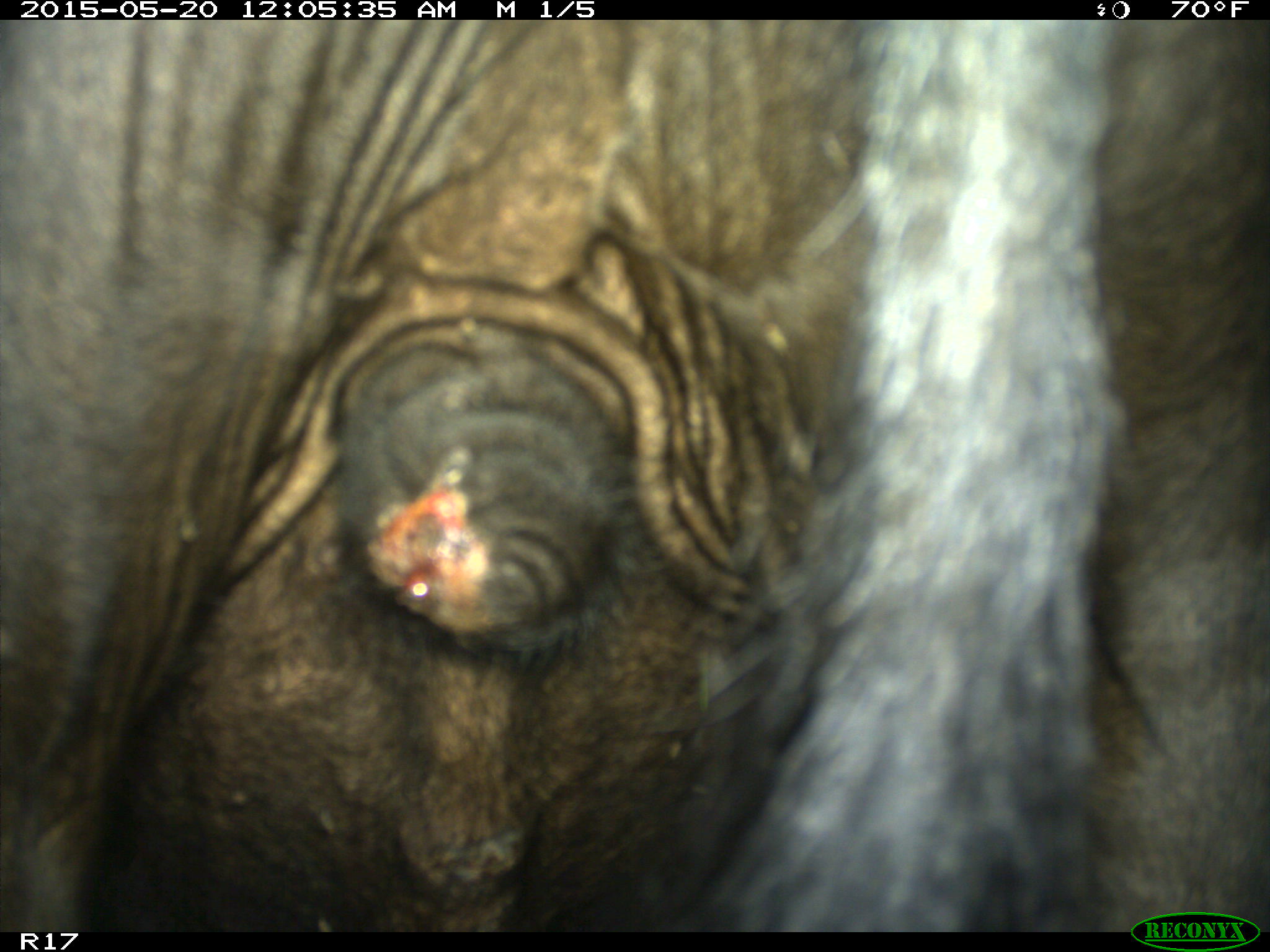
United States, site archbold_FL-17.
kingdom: Animalia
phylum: Chordata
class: Mammalia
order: Artiodactyla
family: Bovidae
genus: Bos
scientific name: Bos taurus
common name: domestic cow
Bos taurus (domestic cow).